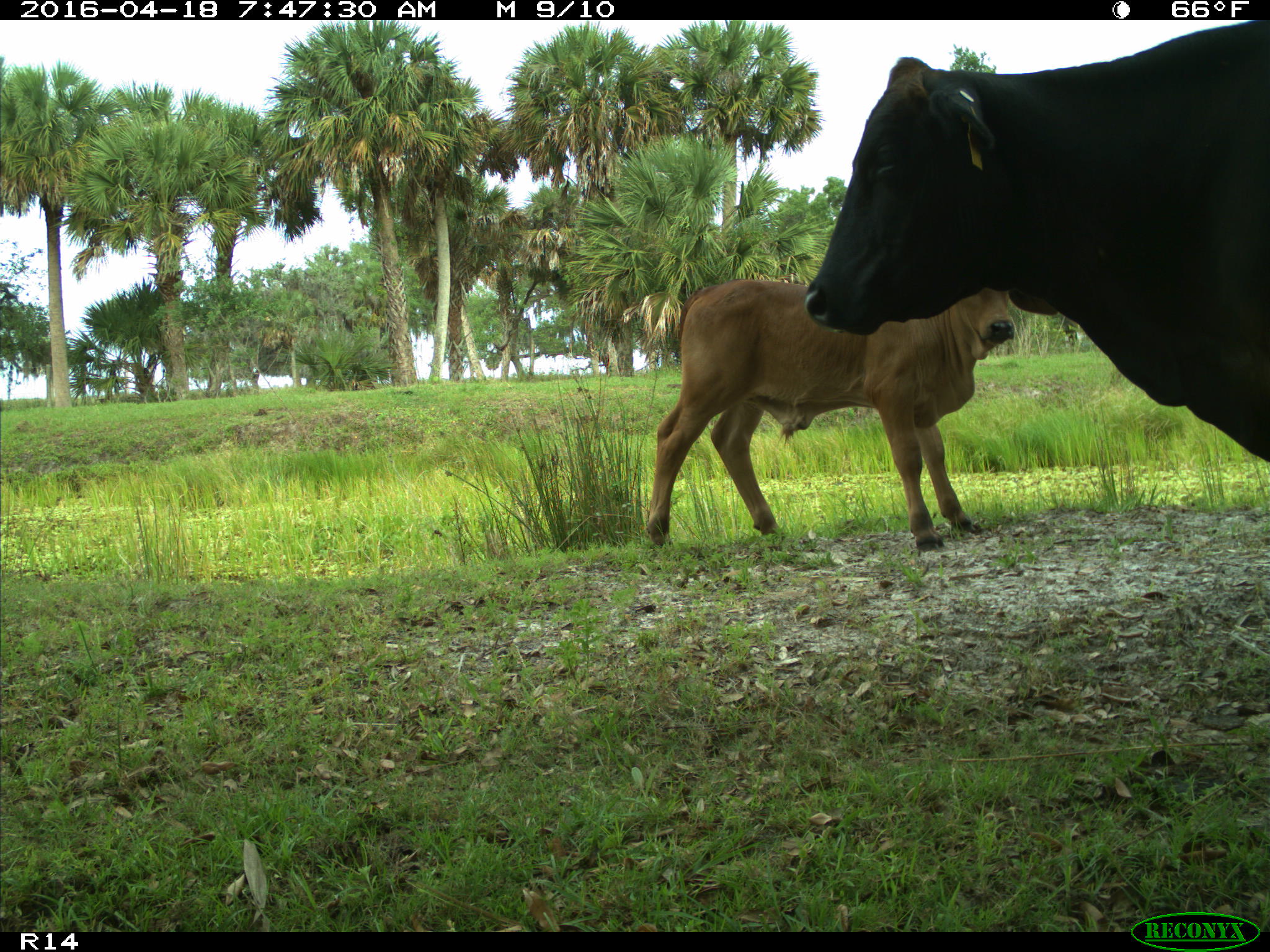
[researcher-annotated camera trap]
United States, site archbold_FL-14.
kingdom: Animalia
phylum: Chordata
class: Mammalia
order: Artiodactyla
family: Bovidae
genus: Bos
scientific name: Bos taurus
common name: domestic cow